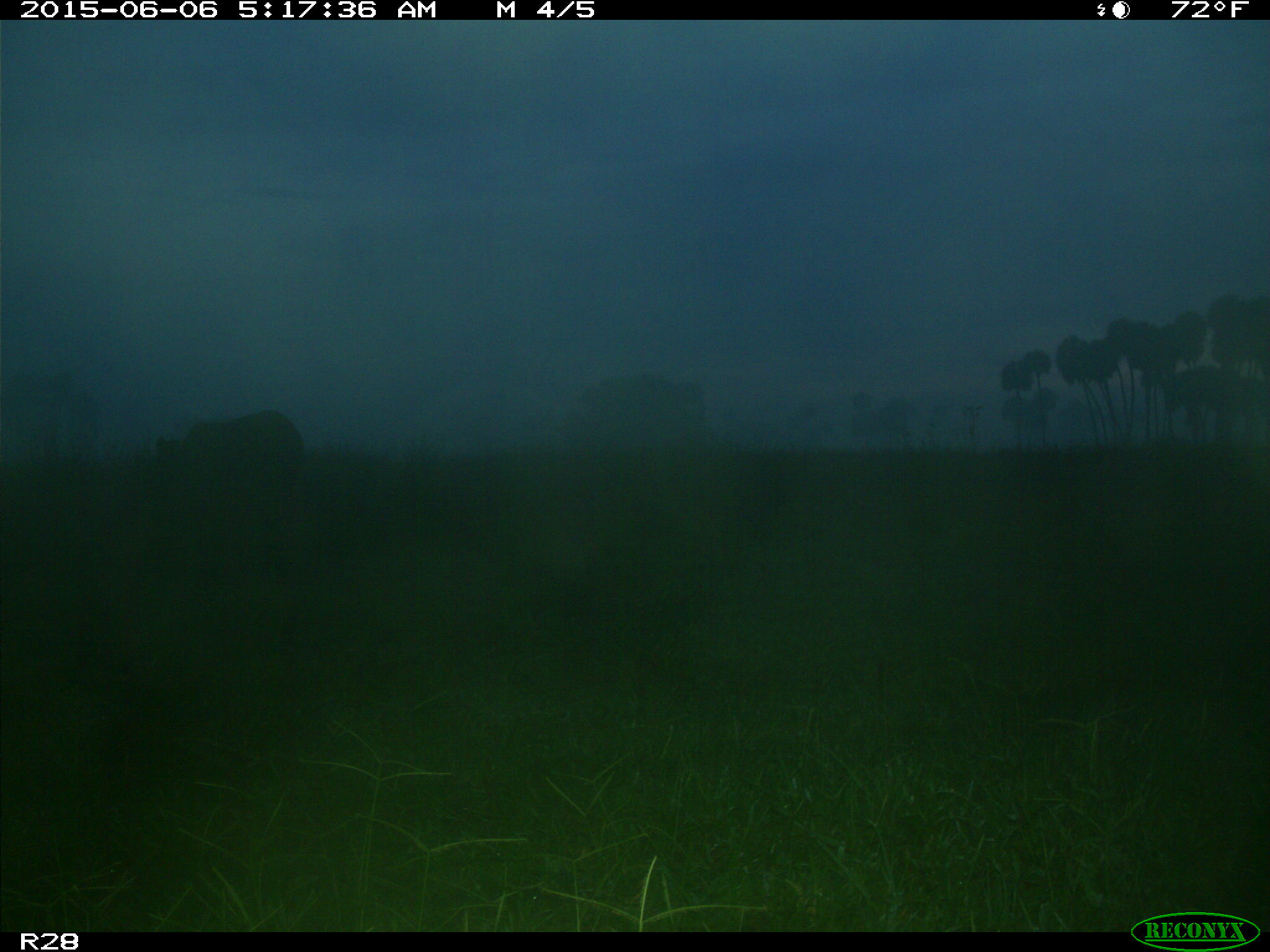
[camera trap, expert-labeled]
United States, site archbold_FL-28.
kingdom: Animalia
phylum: Chordata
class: Mammalia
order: Artiodactyla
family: Bovidae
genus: Bos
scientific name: Bos taurus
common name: domestic cow